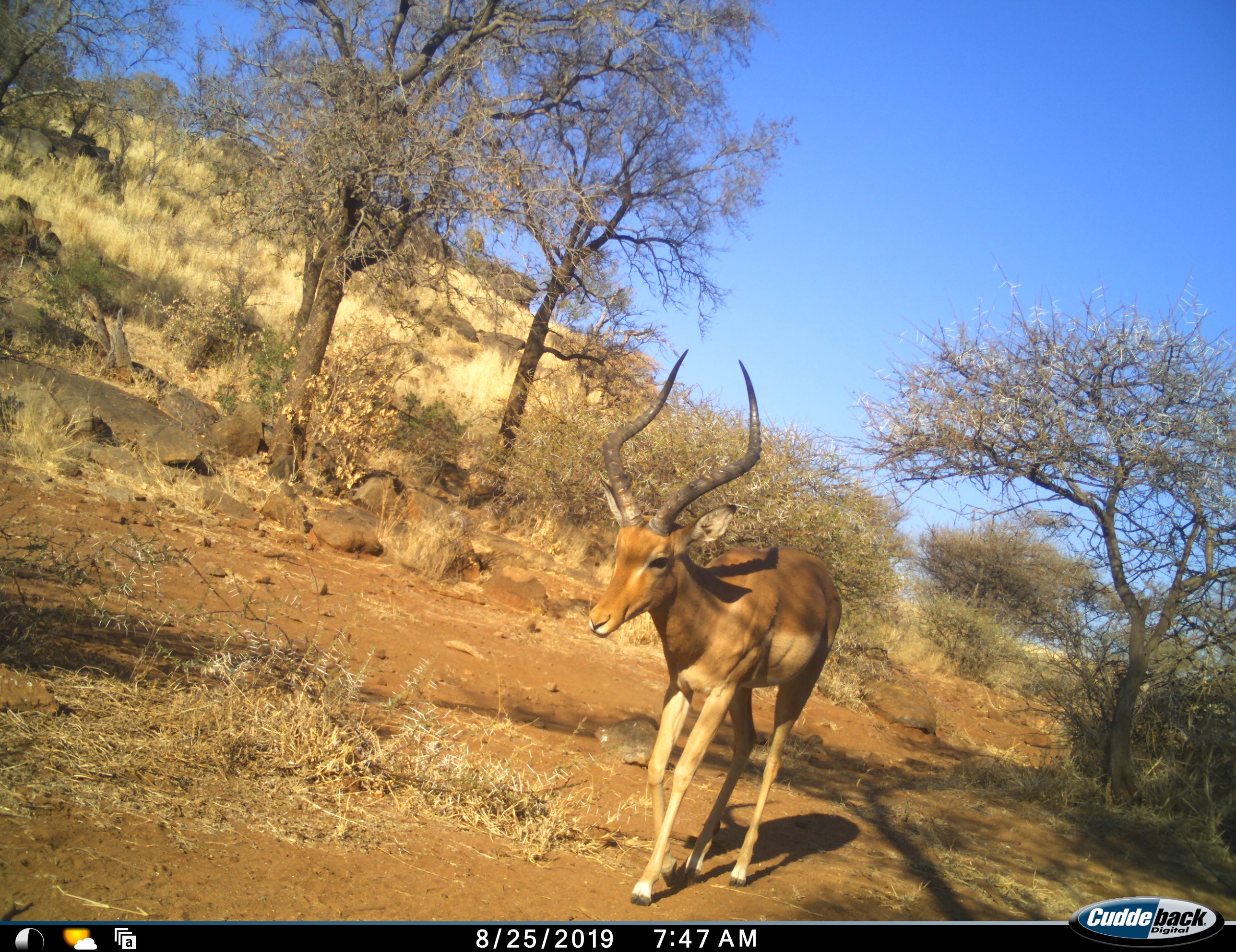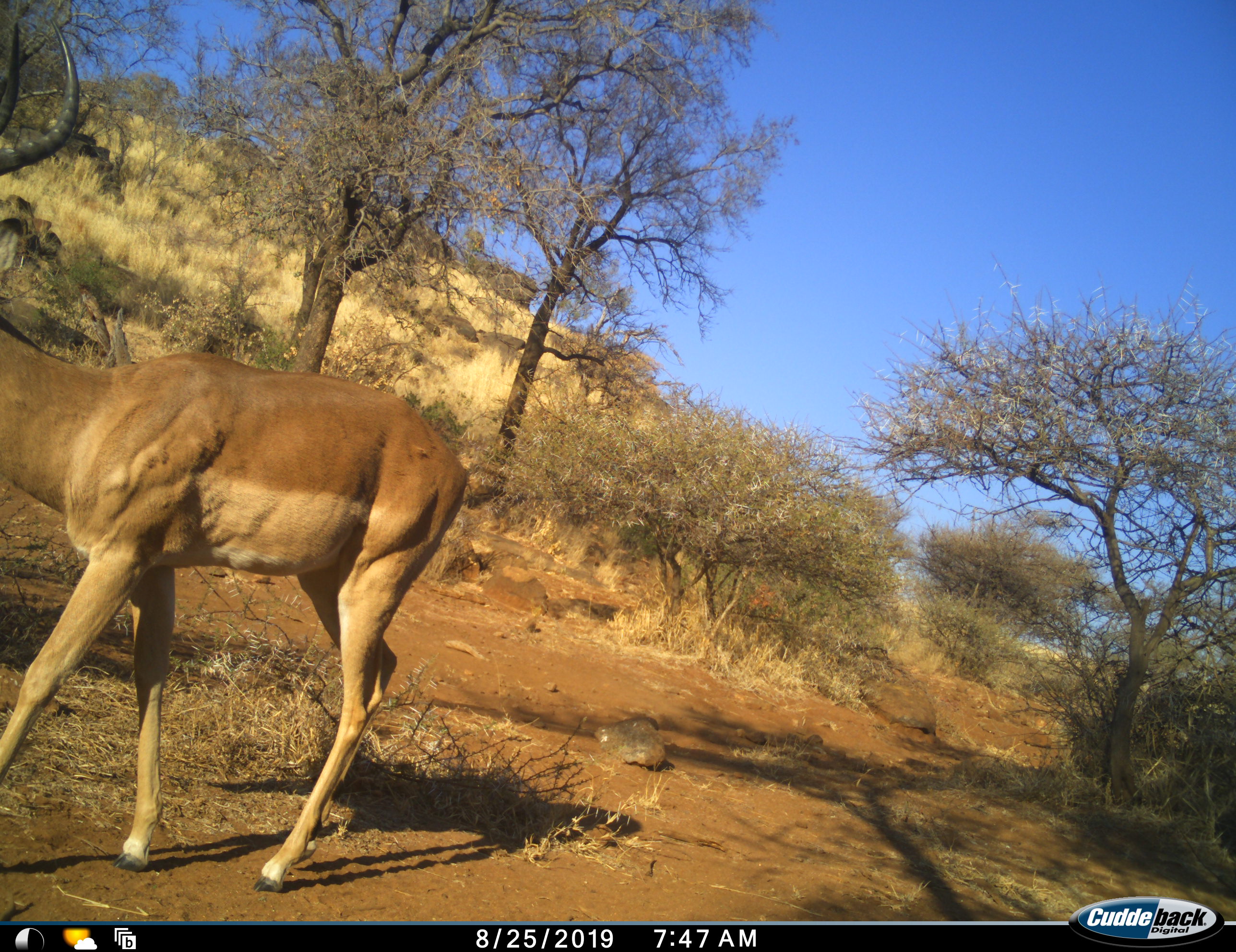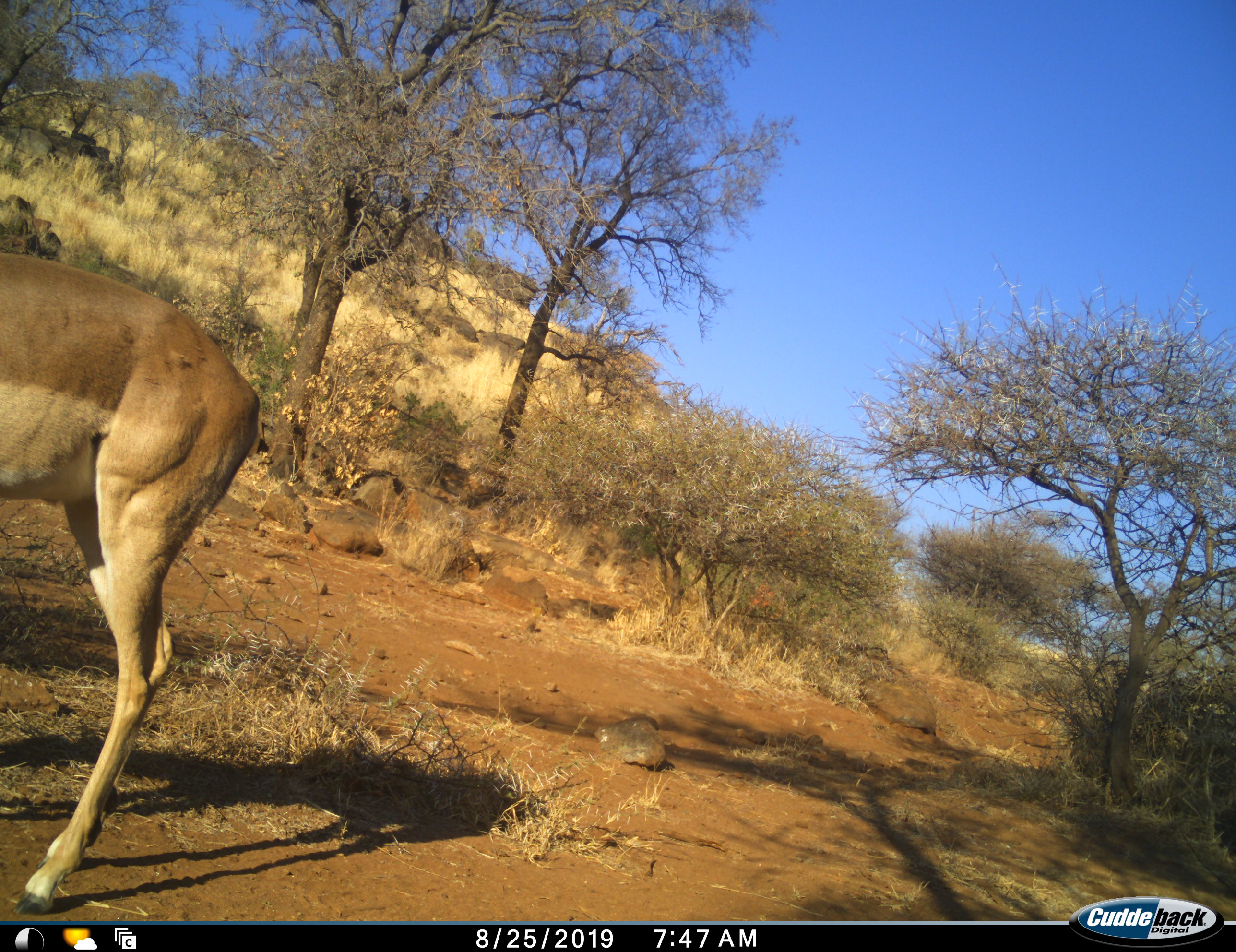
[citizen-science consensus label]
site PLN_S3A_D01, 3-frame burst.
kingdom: Animalia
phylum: Chordata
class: Mammalia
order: Artiodactyla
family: Bovidae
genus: Aepyceros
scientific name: Aepyceros melampus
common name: impala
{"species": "impala (Aepyceros melampus)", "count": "1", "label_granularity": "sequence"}